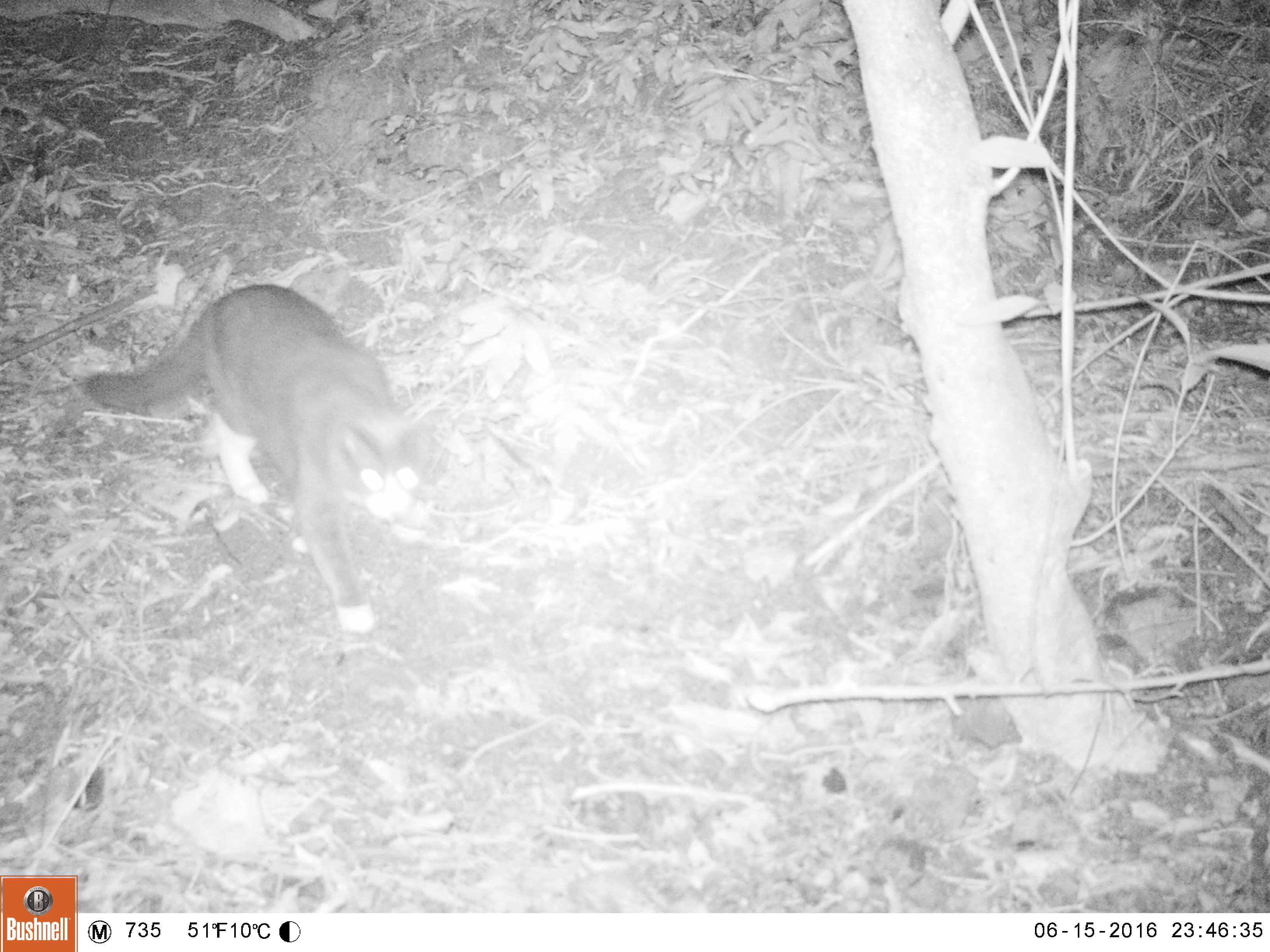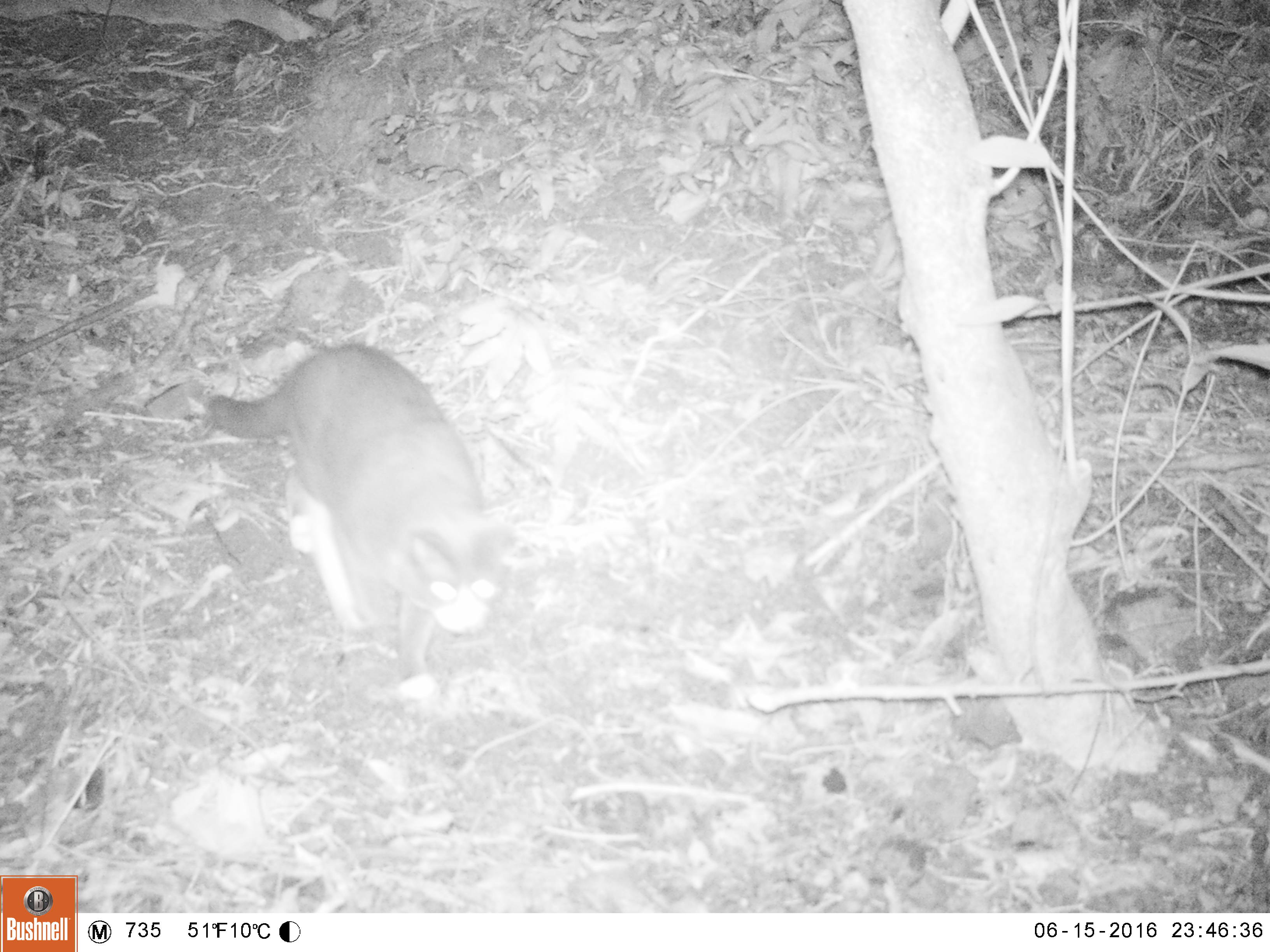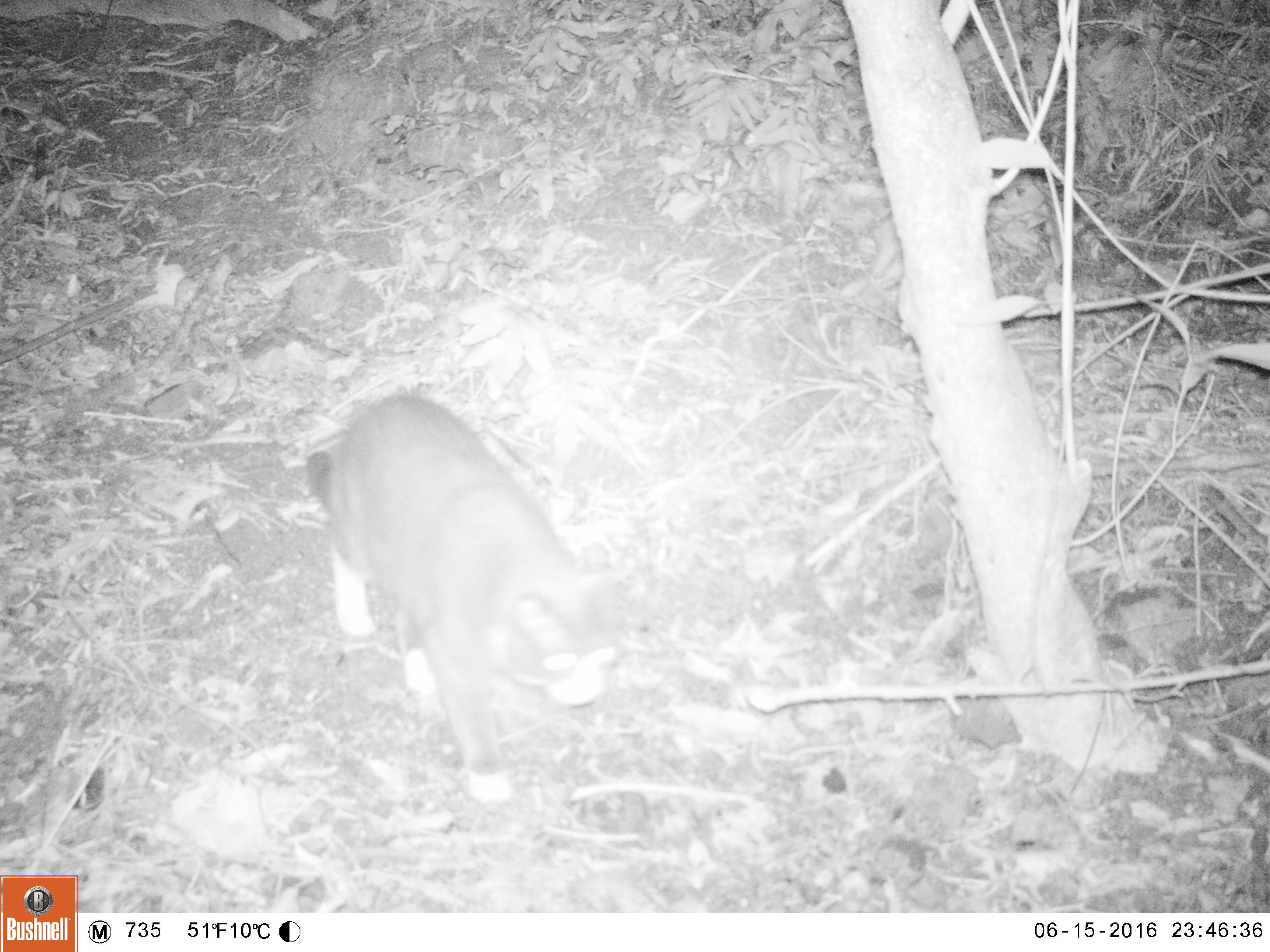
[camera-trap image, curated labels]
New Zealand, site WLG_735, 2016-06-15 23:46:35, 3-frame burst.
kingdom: Animalia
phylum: Chordata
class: Mammalia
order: Carnivora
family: Felidae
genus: Felis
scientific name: Felis catus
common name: domestic cat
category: cat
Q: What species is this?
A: Cat (domestic cat) (Felis catus).